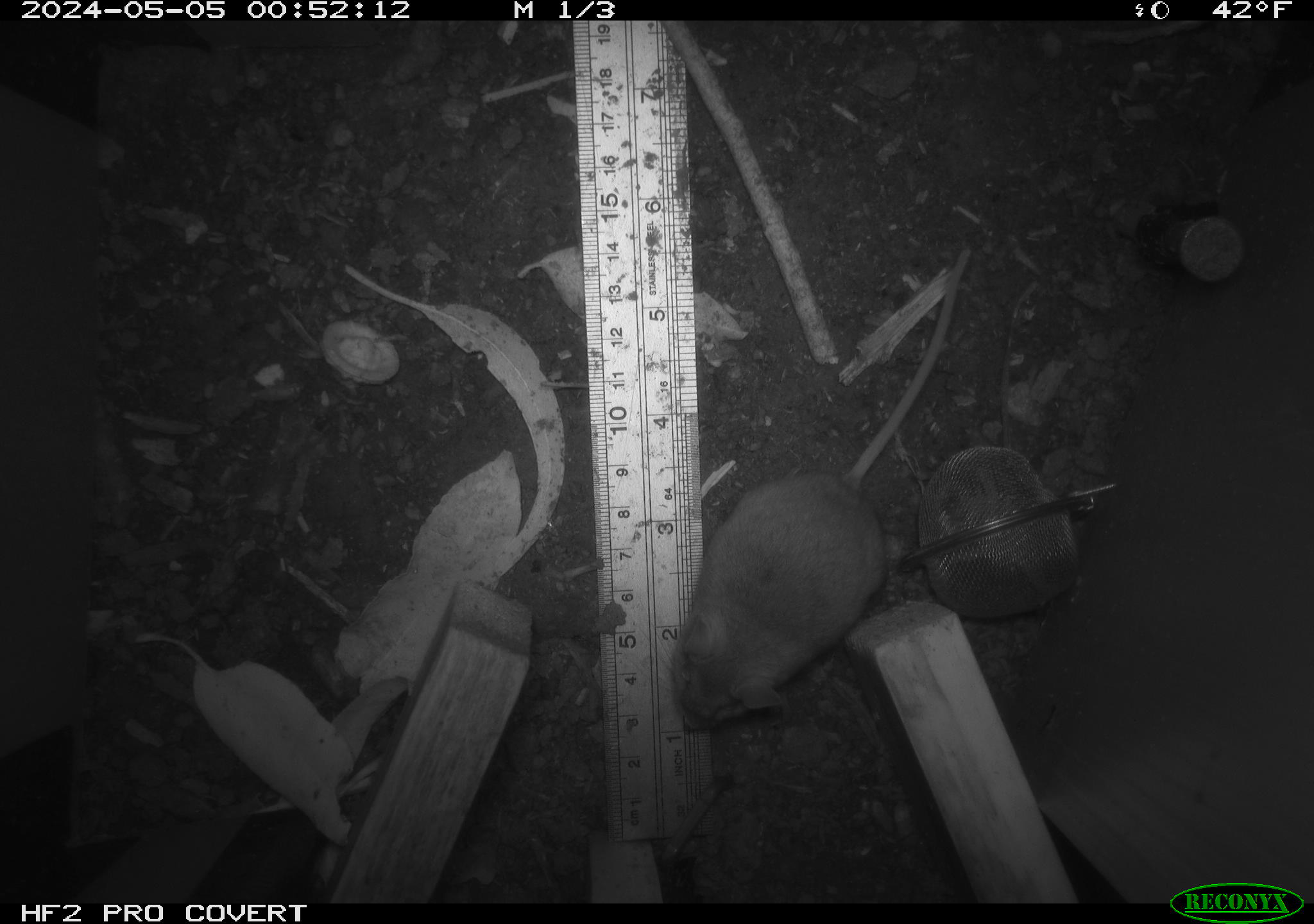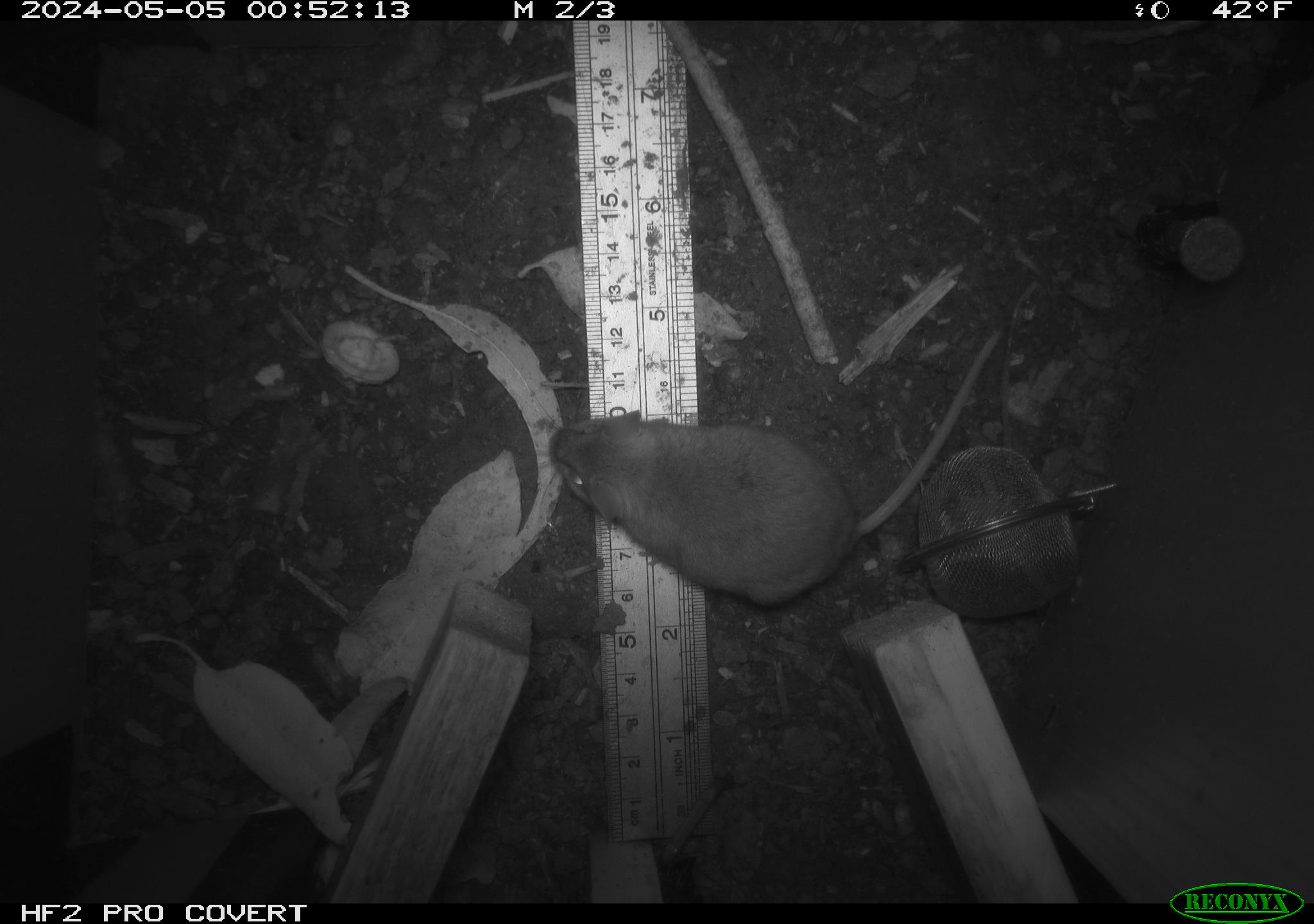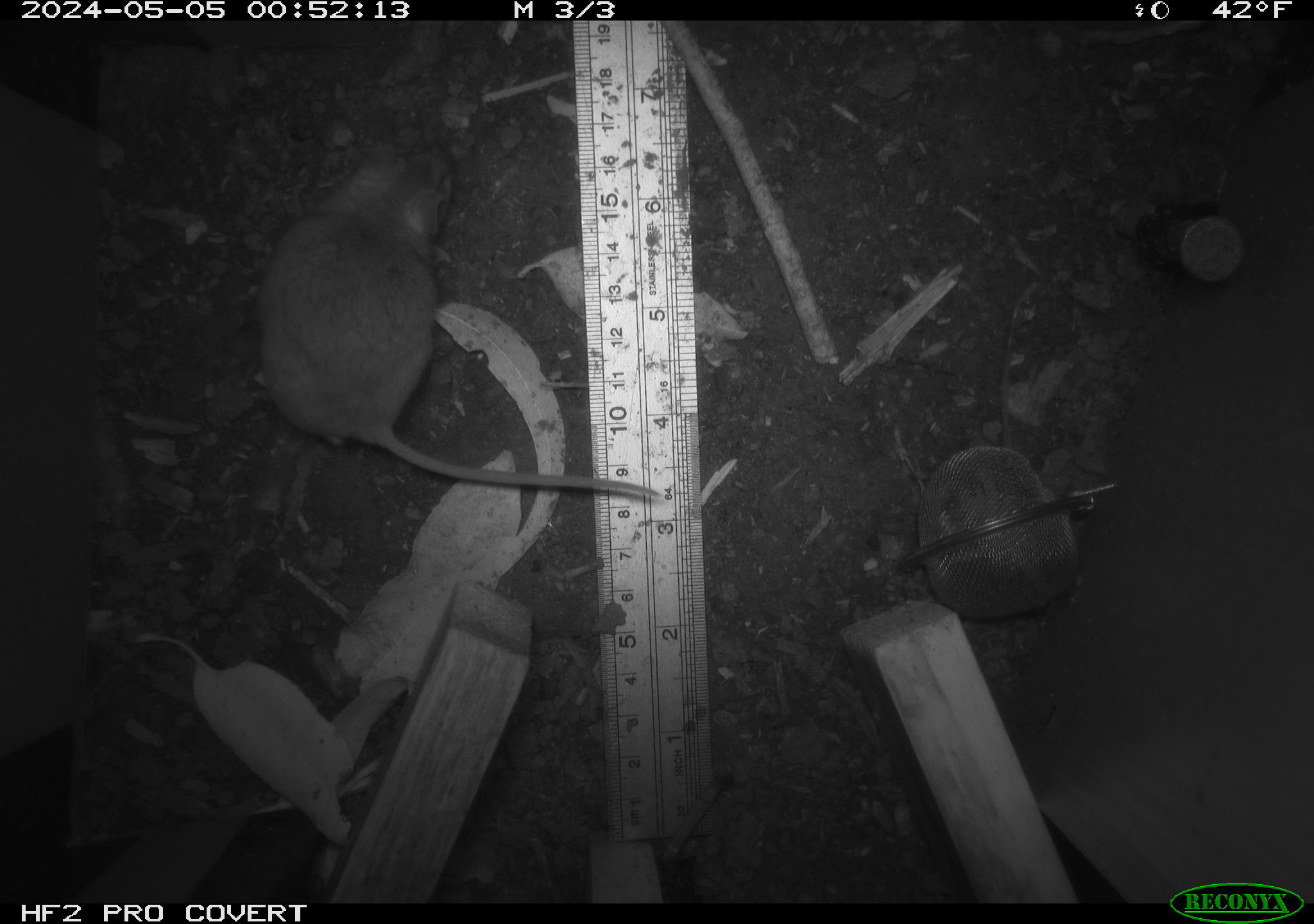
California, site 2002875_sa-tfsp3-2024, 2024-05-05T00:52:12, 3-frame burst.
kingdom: Animalia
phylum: Chordata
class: Mammalia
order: Rodentia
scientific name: Rodentia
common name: mouse species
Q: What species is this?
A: Mouse species (Rodentia).